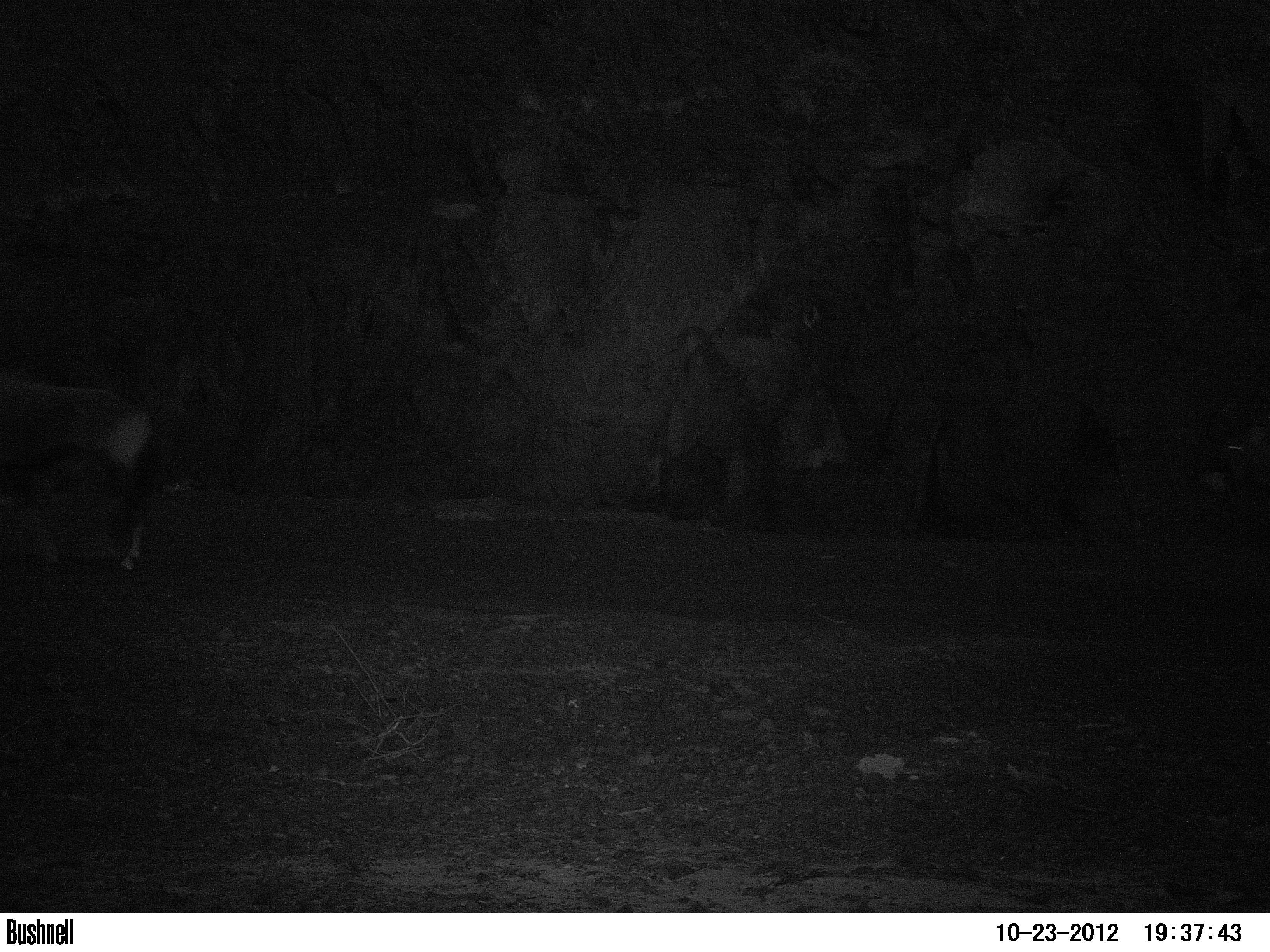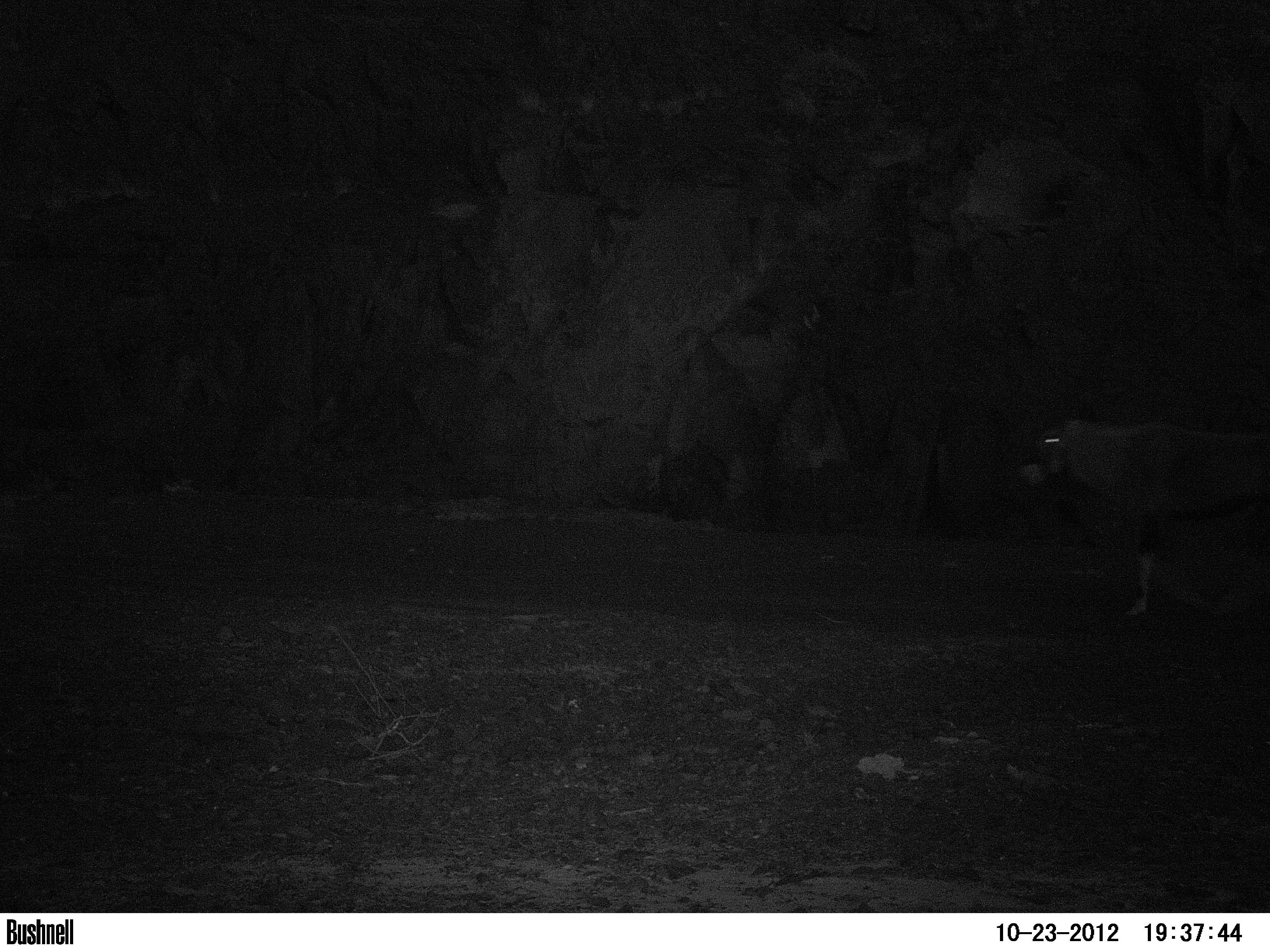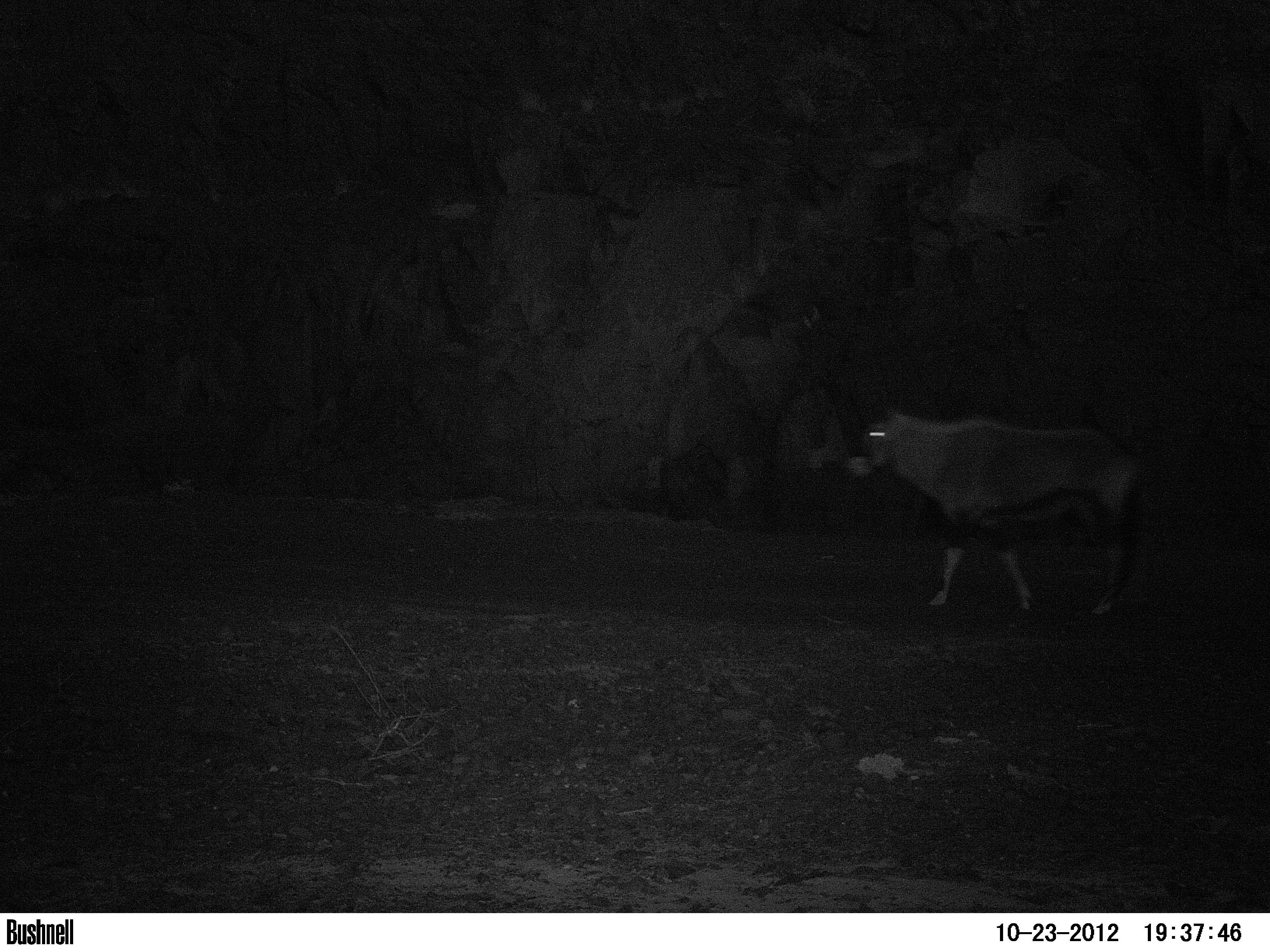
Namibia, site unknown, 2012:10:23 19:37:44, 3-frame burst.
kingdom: Animalia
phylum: Chordata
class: Mammalia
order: Artiodactyla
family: Bovidae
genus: Oryx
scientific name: Oryx gazella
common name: gemsbok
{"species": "Oryx gazella (gemsbok)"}